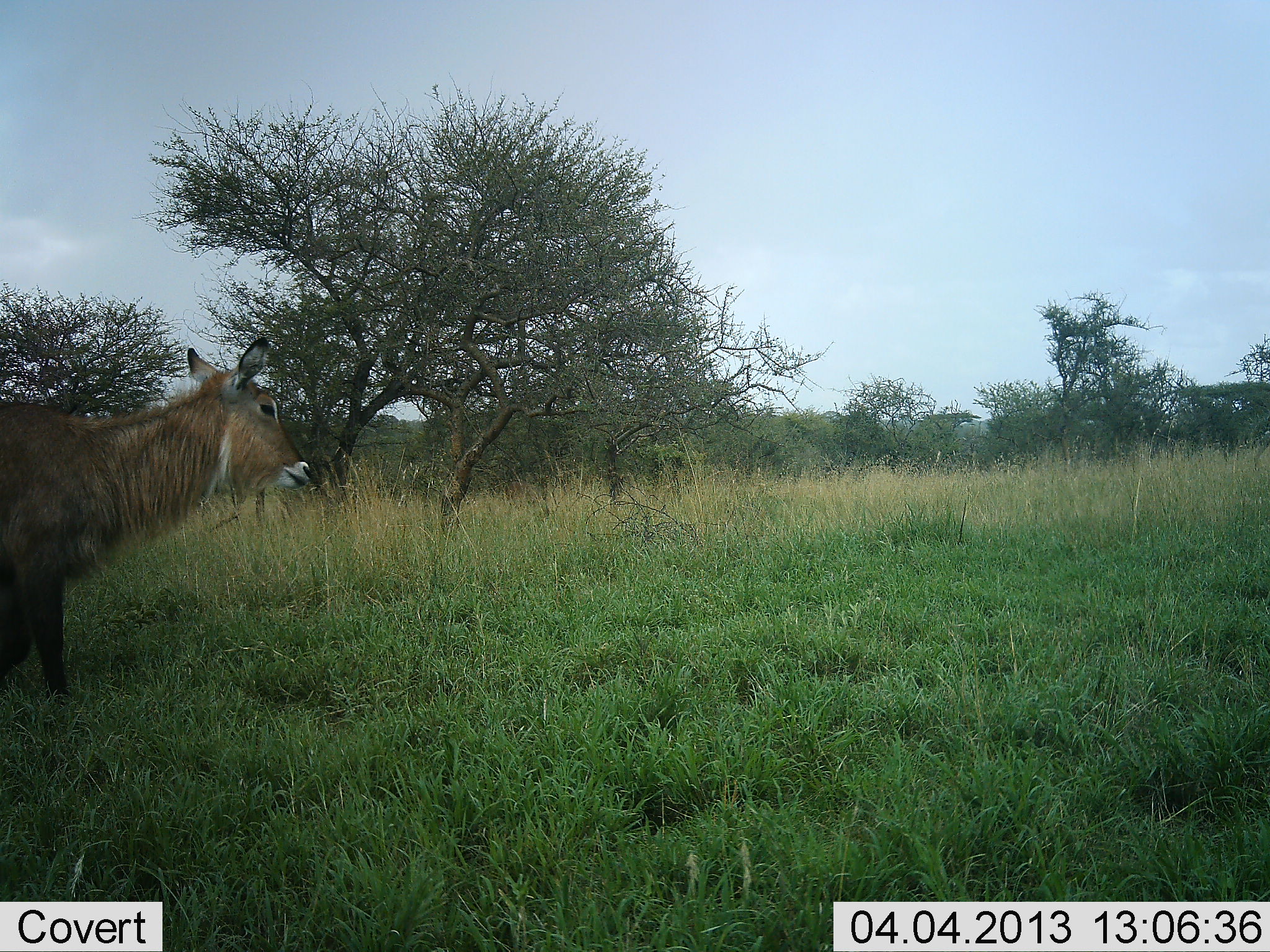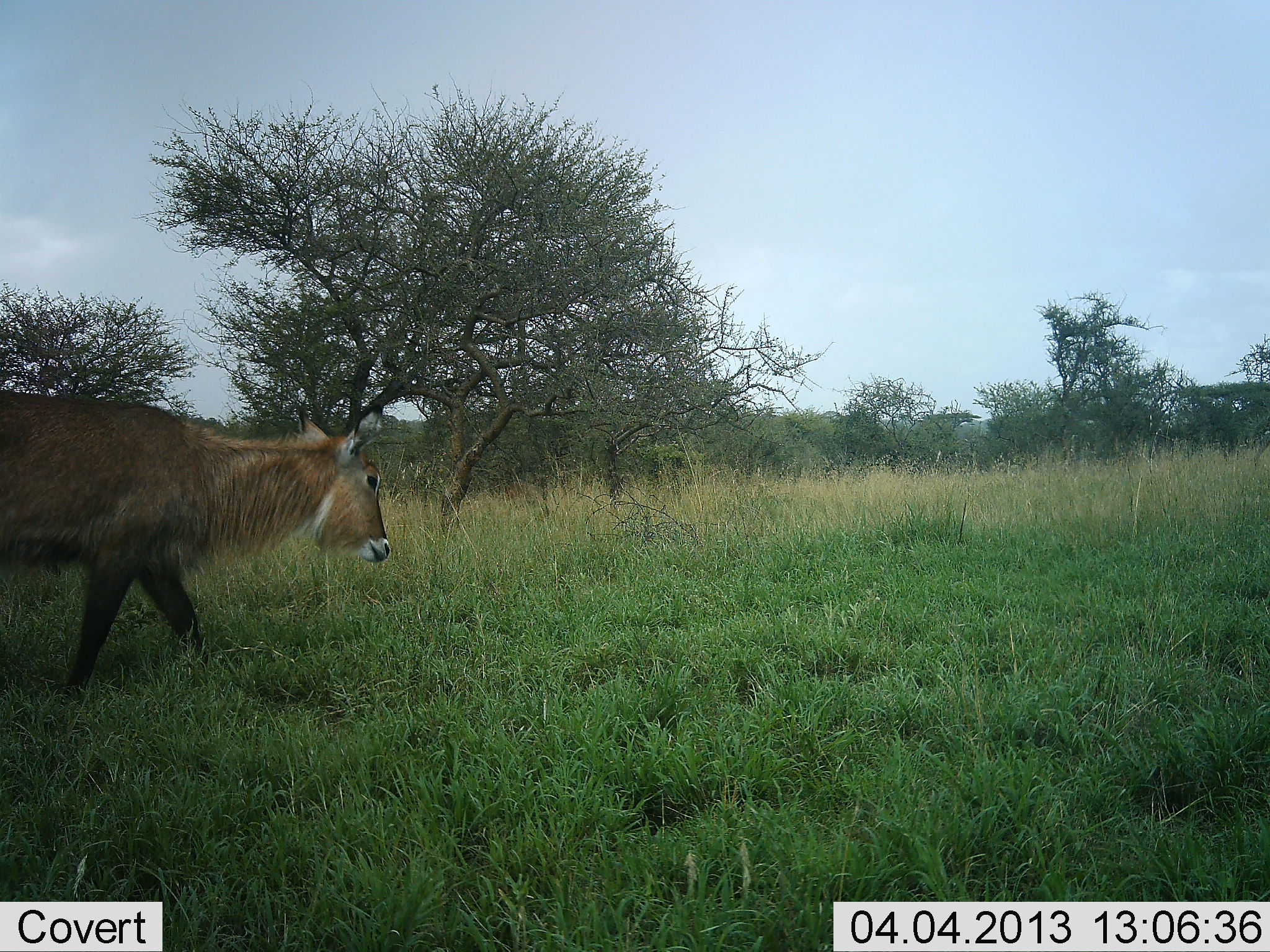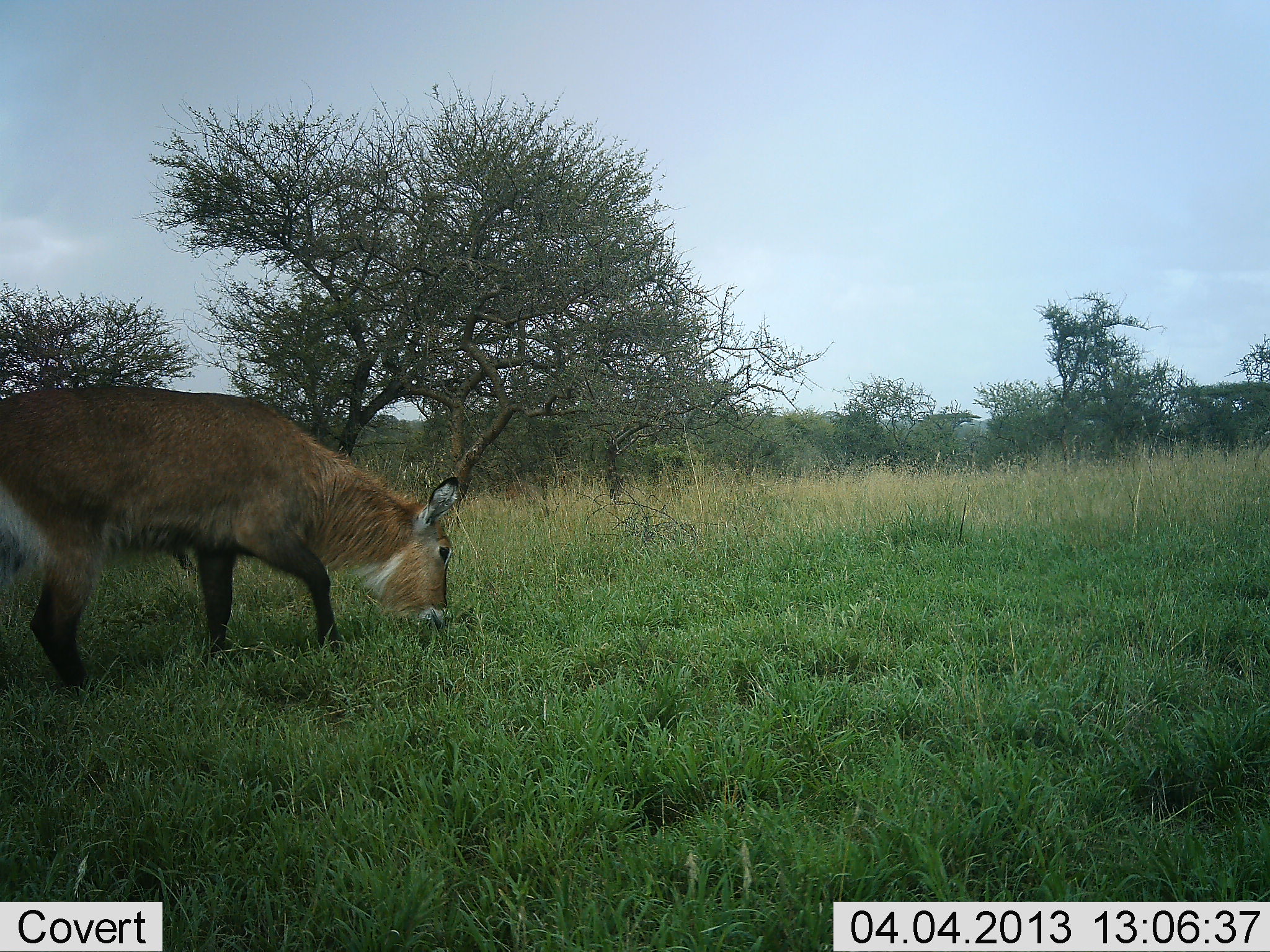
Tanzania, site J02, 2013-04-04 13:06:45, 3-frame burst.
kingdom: Animalia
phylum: Chordata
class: Mammalia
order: Artiodactyla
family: Bovidae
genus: Kobus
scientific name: Kobus ellipsiprymnus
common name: waterbuck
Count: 1.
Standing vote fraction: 0%.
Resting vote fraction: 0%.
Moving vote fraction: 87%.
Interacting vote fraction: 0%.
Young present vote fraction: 0%.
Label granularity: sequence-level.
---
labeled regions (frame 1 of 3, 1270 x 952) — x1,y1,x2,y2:
animal: 0,336,316,693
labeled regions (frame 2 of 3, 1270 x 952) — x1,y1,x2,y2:
animal: 1,384,389,688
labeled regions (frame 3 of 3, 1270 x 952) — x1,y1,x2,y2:
animal: 2,381,459,707